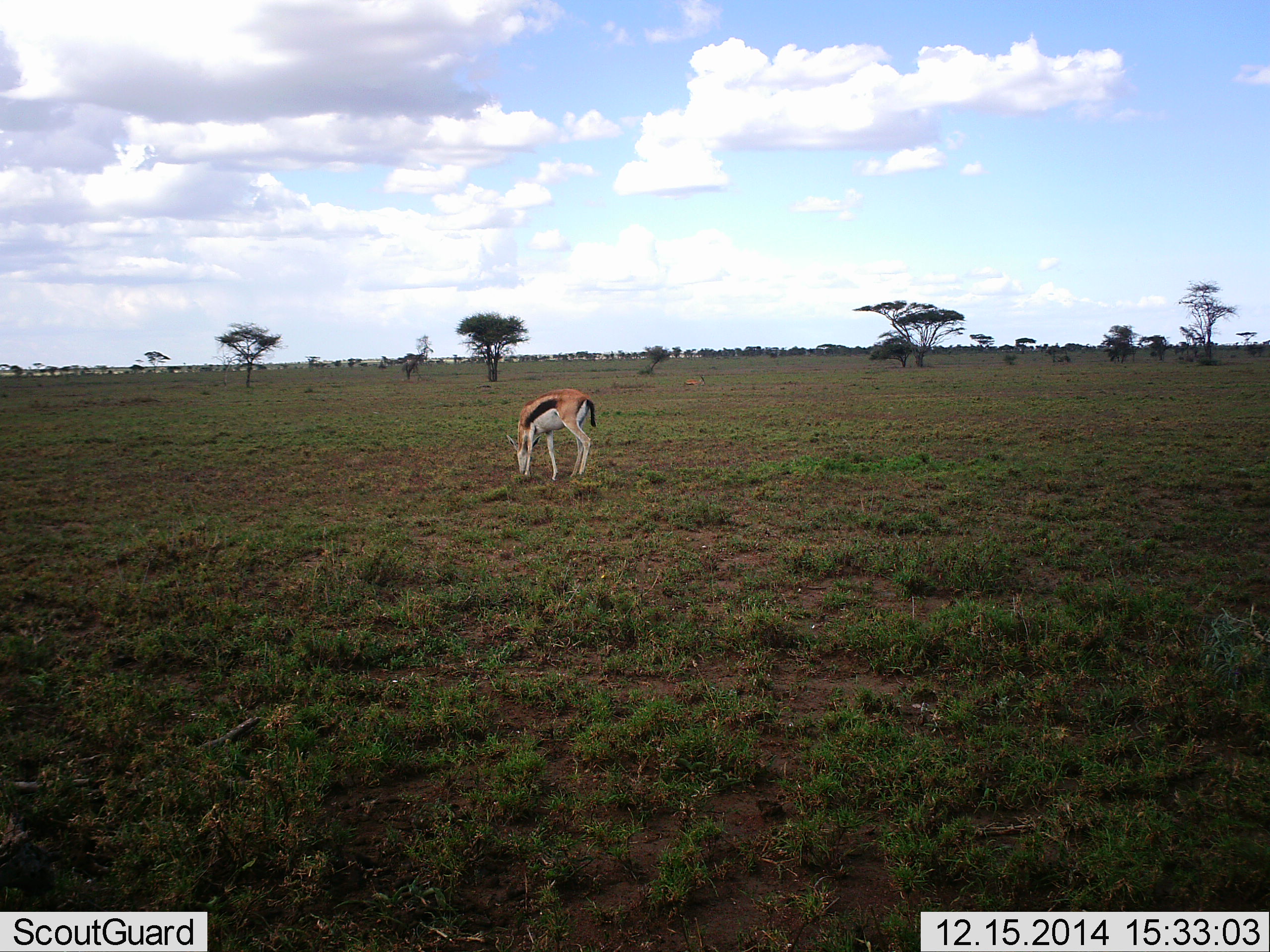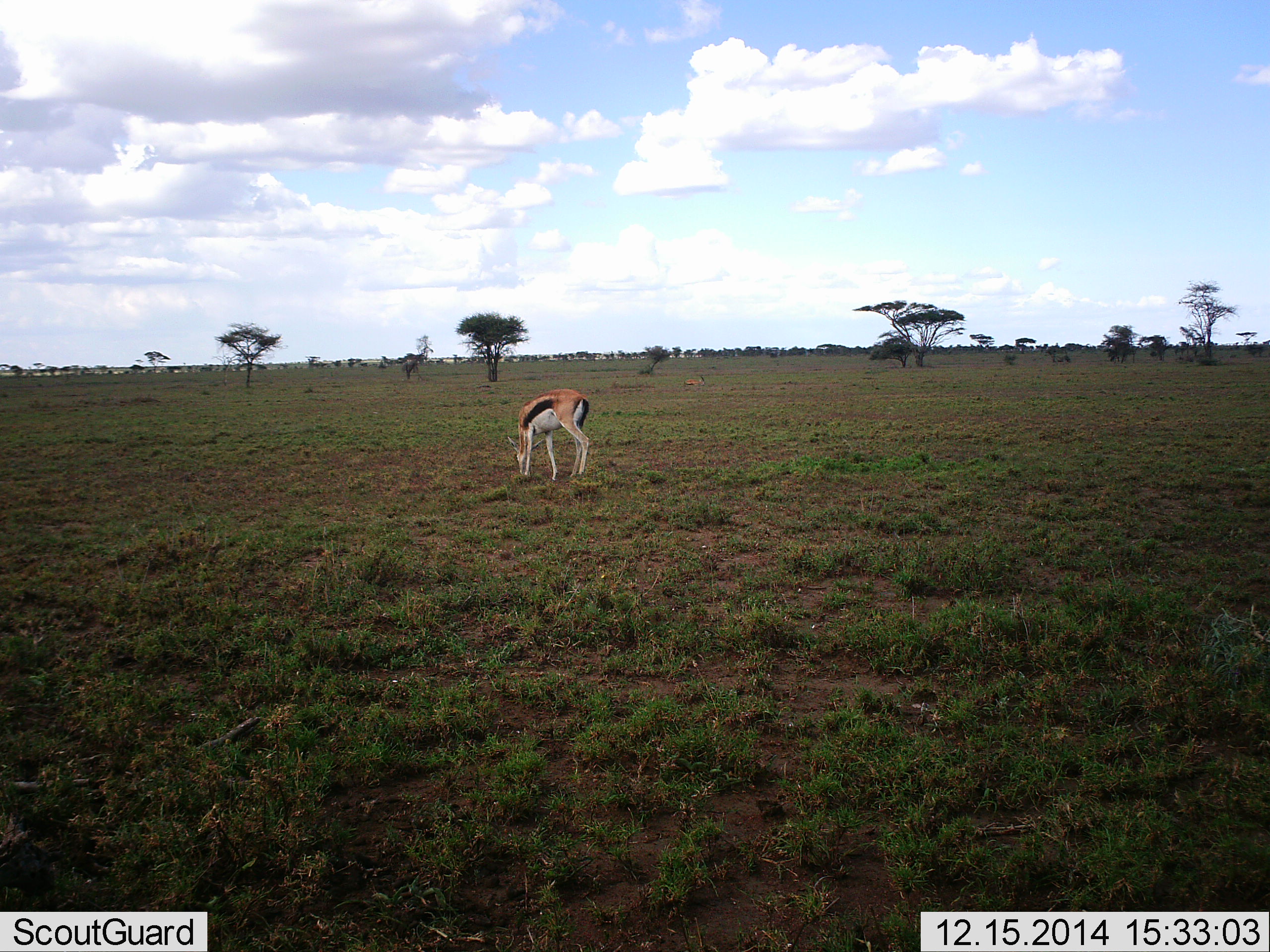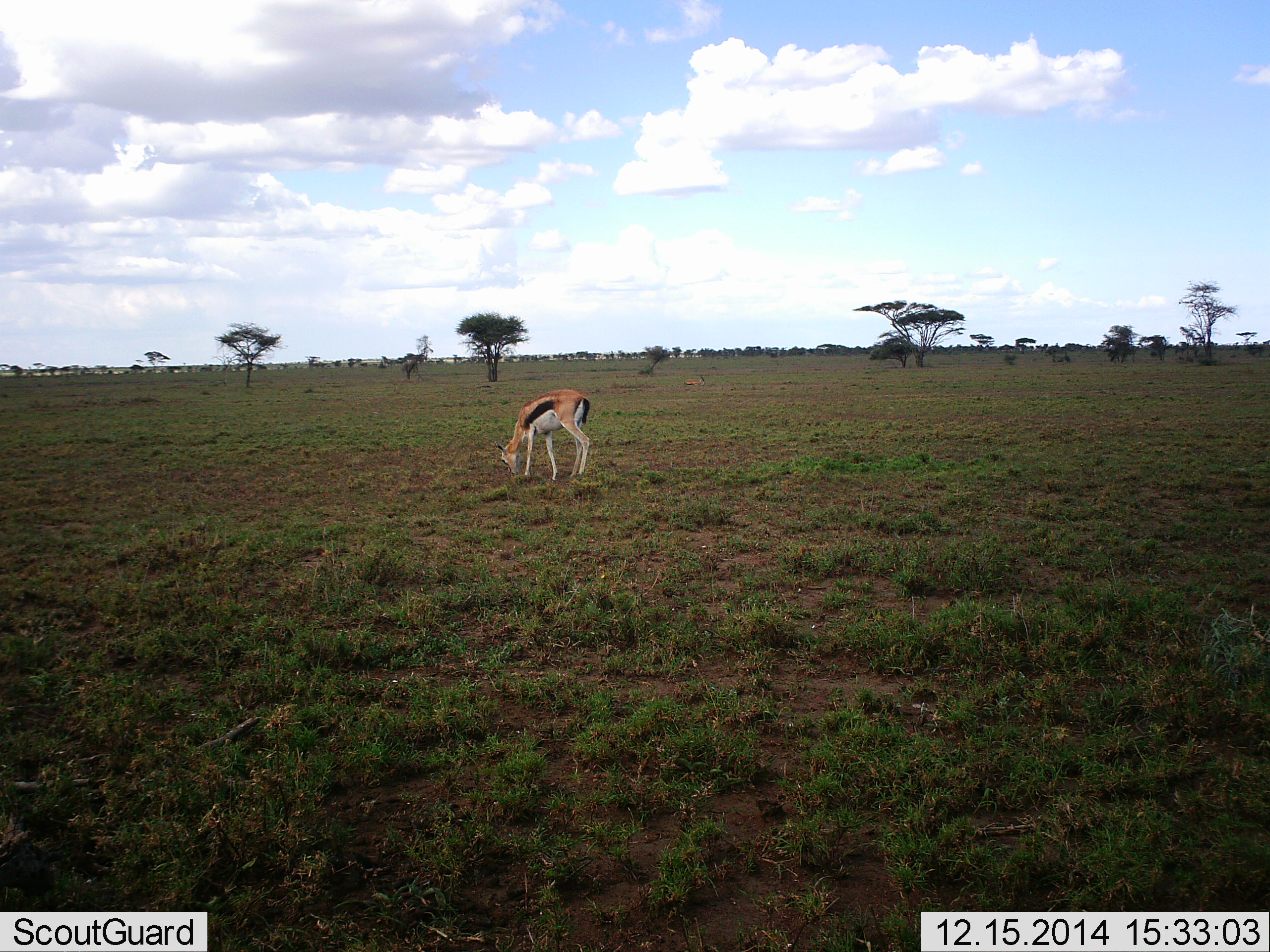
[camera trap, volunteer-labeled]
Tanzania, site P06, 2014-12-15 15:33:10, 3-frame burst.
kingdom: Animalia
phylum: Chordata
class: Mammalia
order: Artiodactyla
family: Bovidae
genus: Eudorcas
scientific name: Eudorcas thomsonii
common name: thomson's gazelle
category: gazellethomsons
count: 1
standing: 30%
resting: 0%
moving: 0%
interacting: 0%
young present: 0%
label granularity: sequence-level